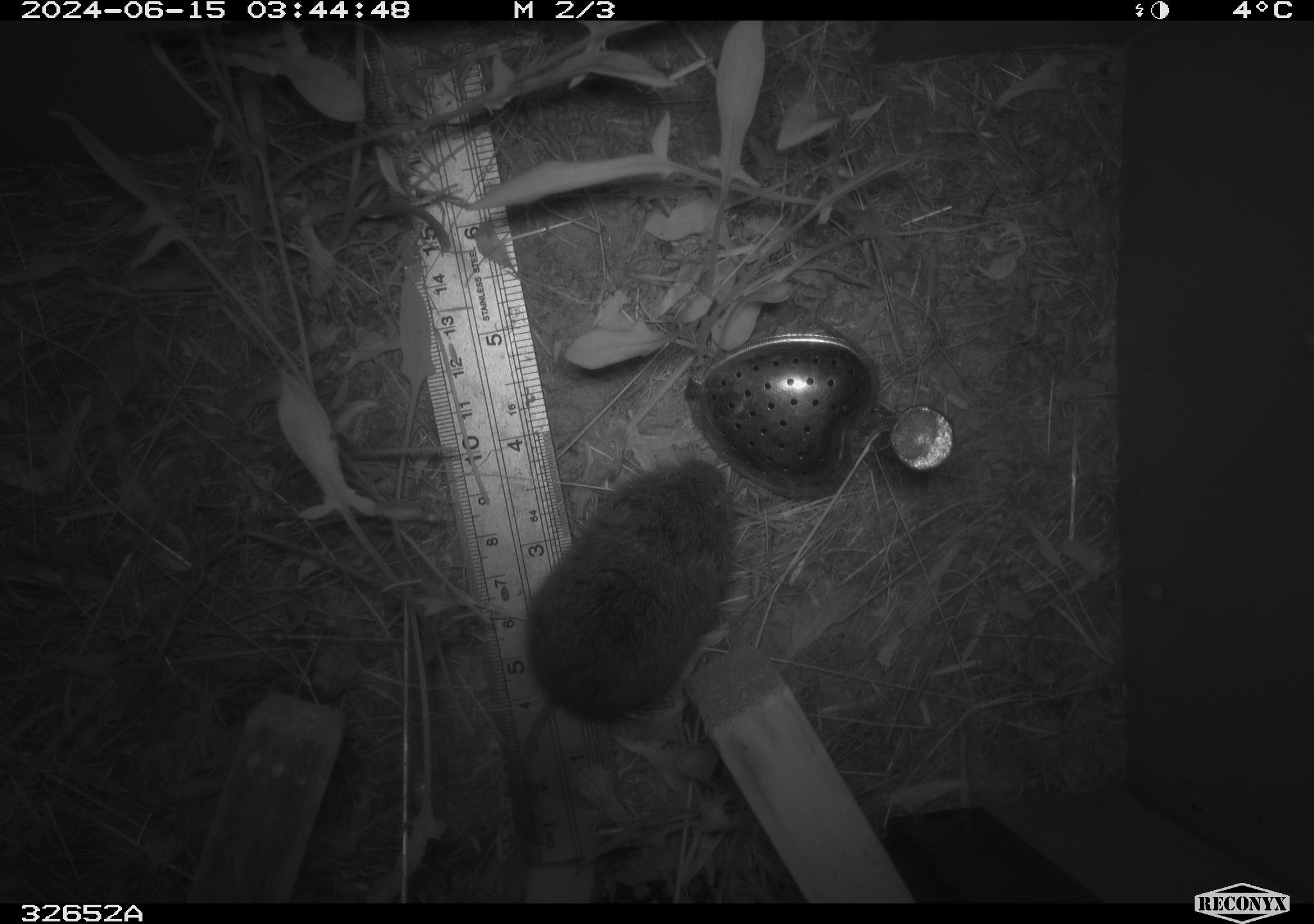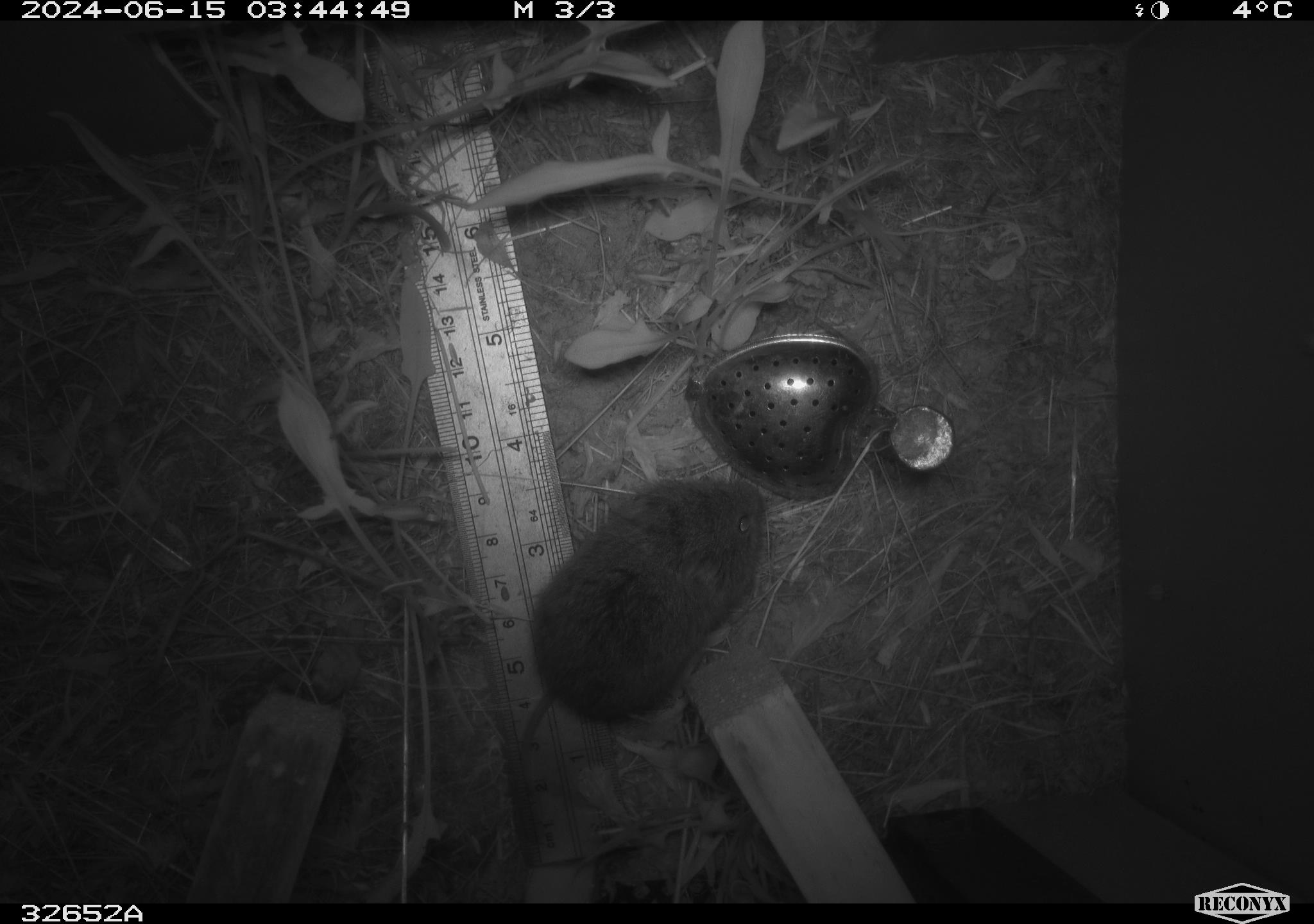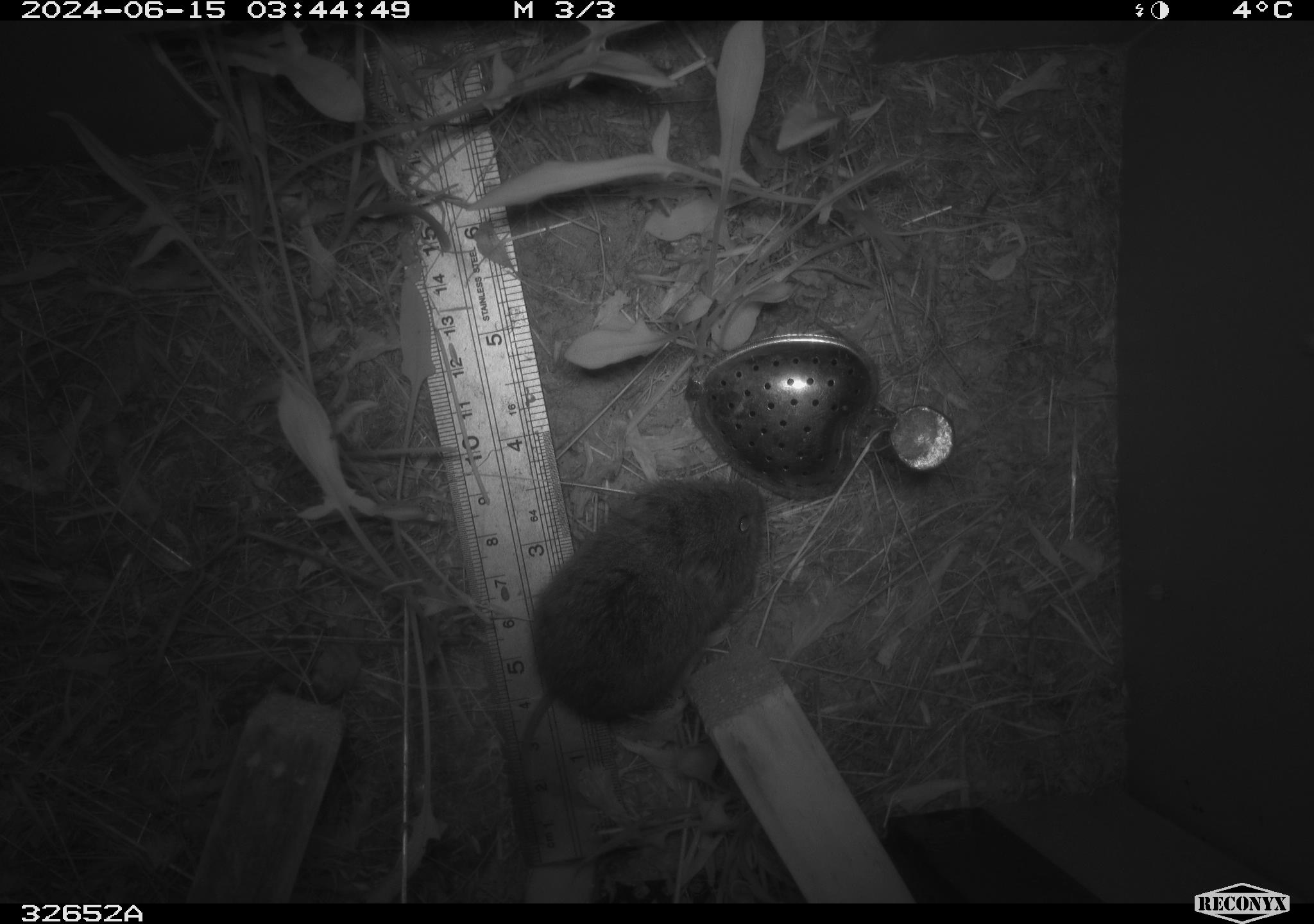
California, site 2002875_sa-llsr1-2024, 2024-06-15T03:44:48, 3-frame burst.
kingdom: Animalia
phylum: Chordata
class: Mammalia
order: Rodentia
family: Cricetidae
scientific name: Arvicolinae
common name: voles, lemmings, and muskrats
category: arvicolinae subfamily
Arvicolinae subfamily (voles, lemmings, and muskrats) (Arvicolinae).